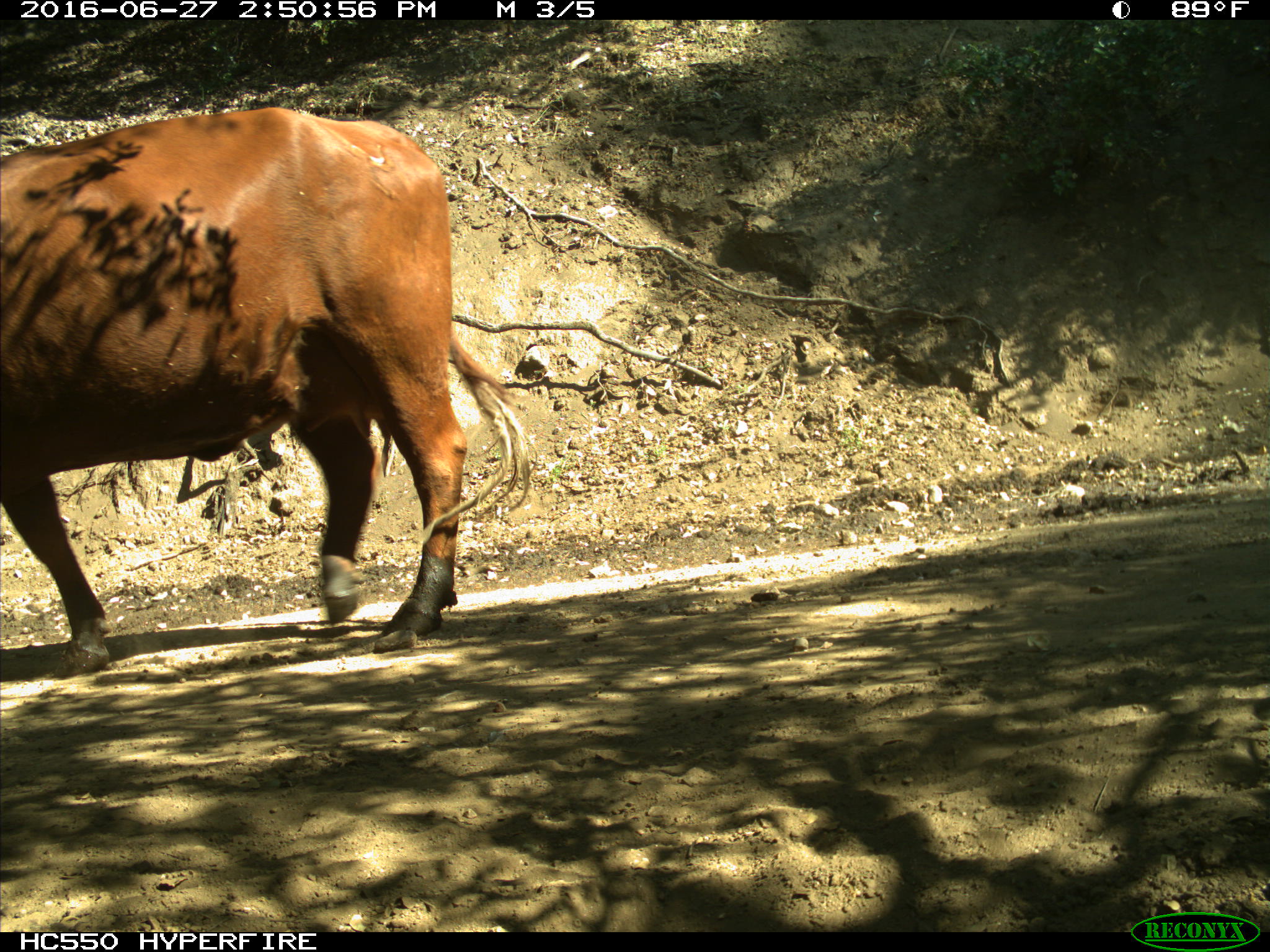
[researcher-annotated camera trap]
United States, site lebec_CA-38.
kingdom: Animalia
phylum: Chordata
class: Mammalia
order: Artiodactyla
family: Bovidae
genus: Bos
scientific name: Bos taurus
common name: domestic cow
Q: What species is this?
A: Bos taurus (domestic cow).